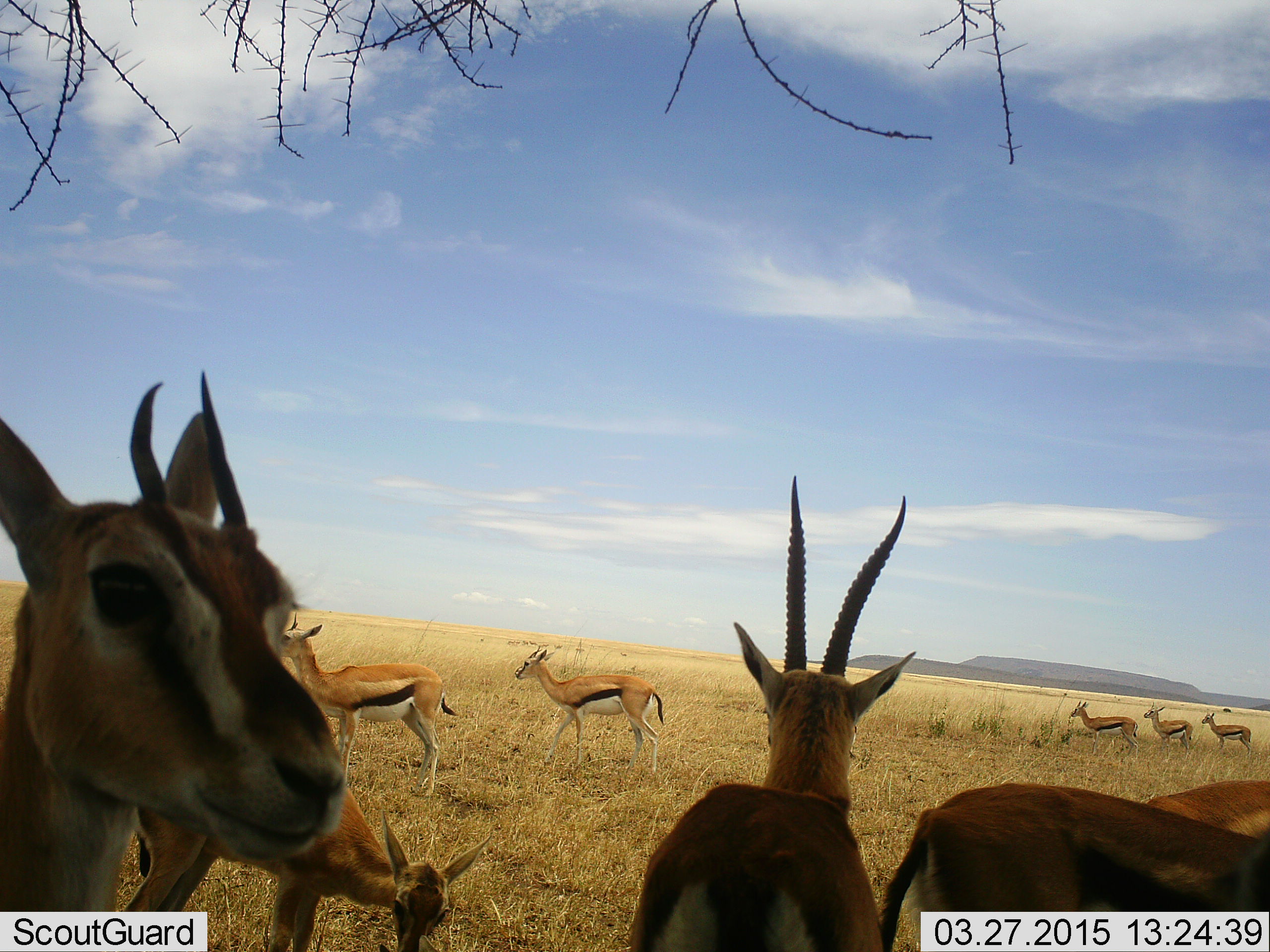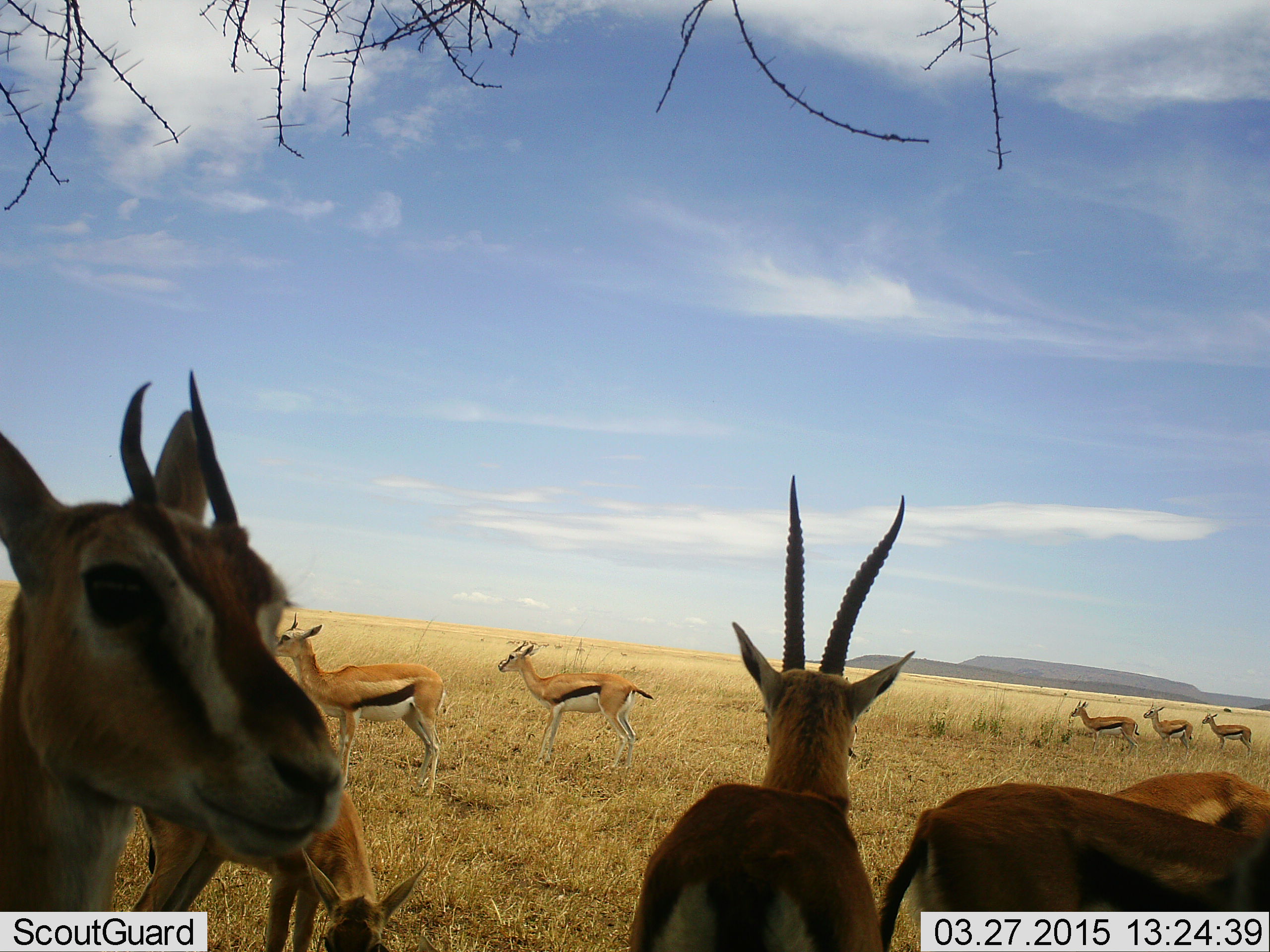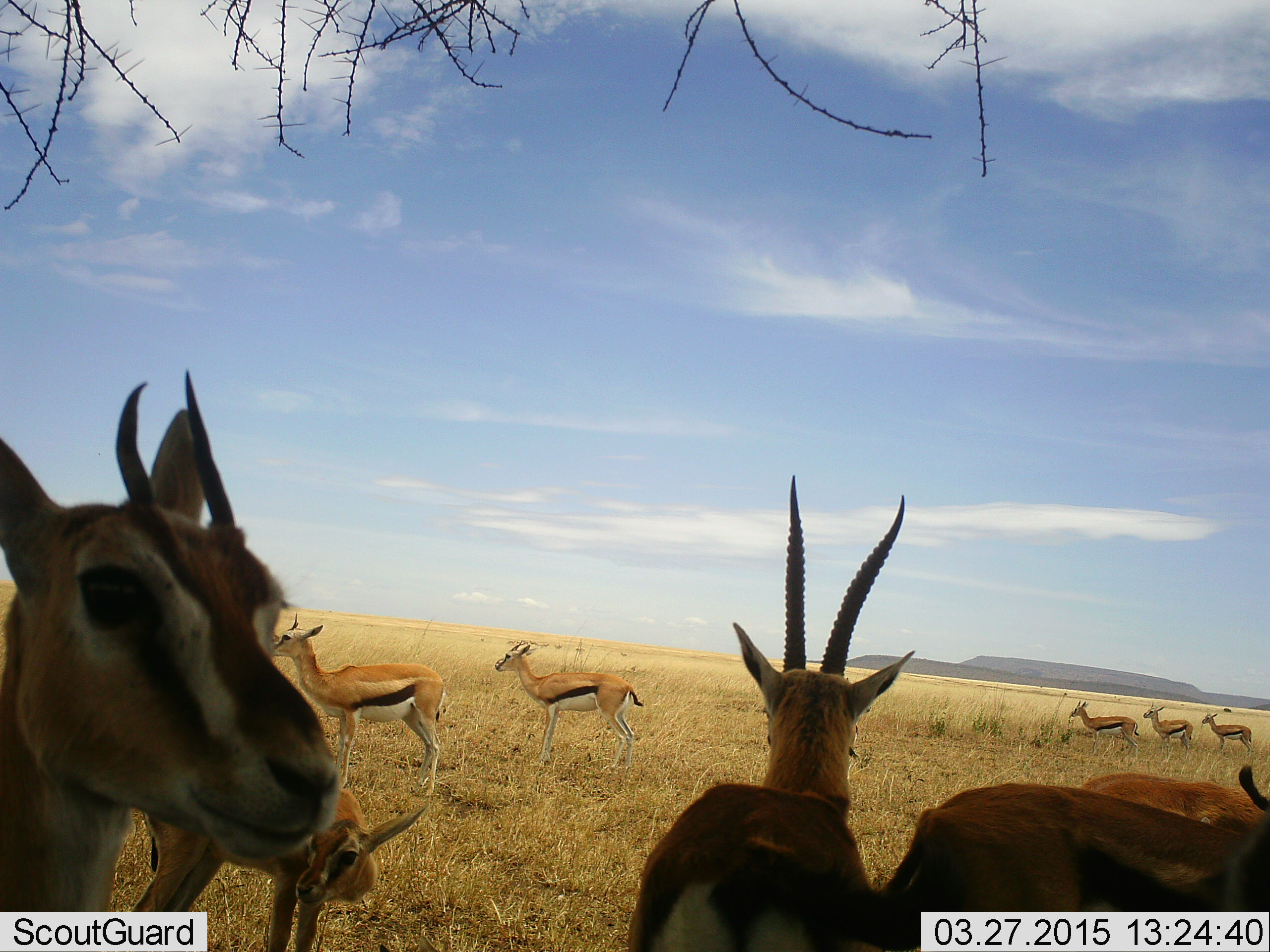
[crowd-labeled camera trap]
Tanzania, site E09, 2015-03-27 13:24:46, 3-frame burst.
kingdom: Animalia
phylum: Chordata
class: Mammalia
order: Artiodactyla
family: Bovidae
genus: Eudorcas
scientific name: Eudorcas thomsonii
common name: thomson's gazelle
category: gazellethomsons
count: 10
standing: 90%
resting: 0%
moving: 40%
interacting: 0%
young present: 20%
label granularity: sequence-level